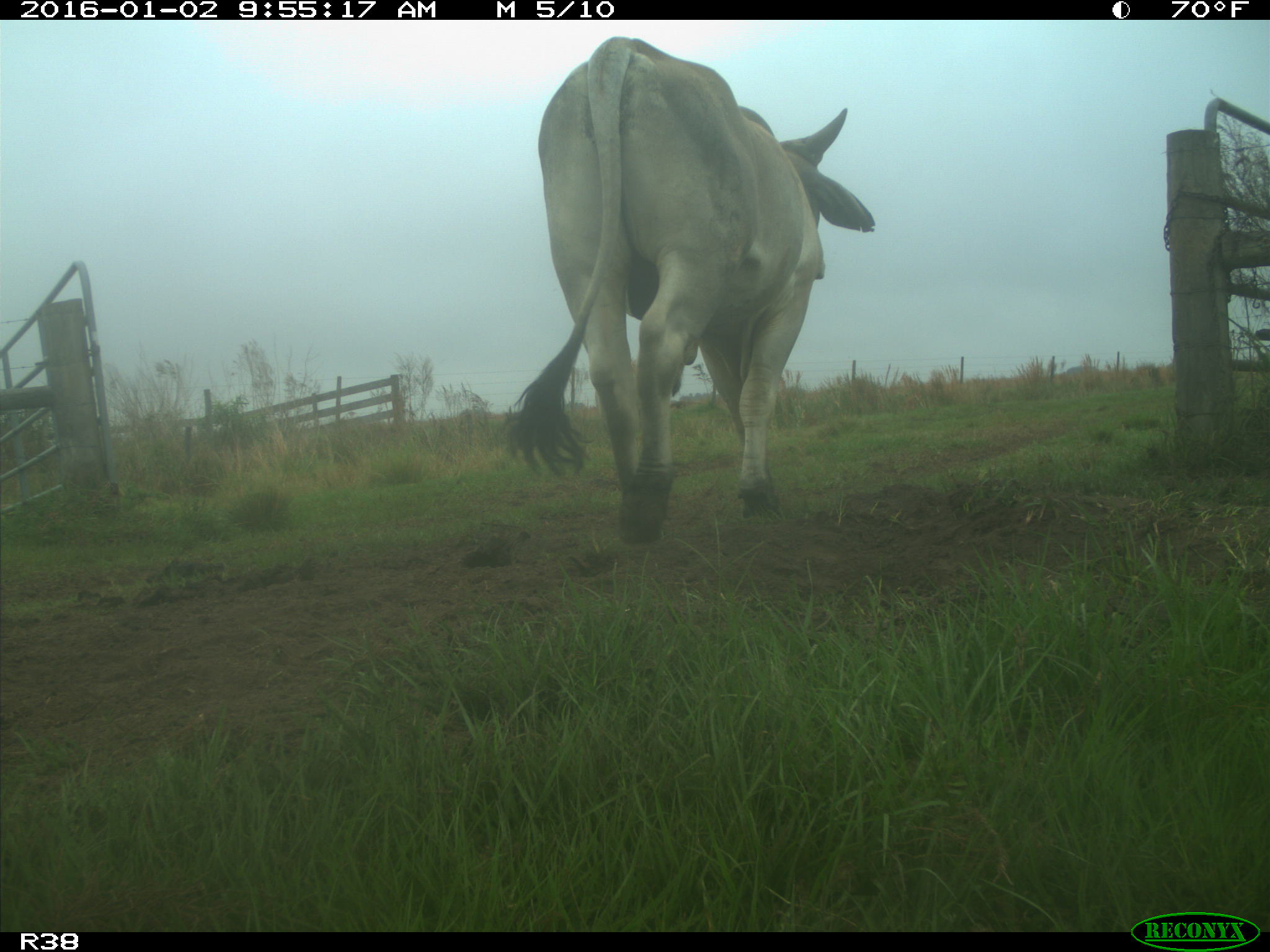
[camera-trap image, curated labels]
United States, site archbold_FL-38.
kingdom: Animalia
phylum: Chordata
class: Mammalia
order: Artiodactyla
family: Bovidae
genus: Bos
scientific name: Bos taurus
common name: domestic cow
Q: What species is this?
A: Bos taurus (domestic cow).